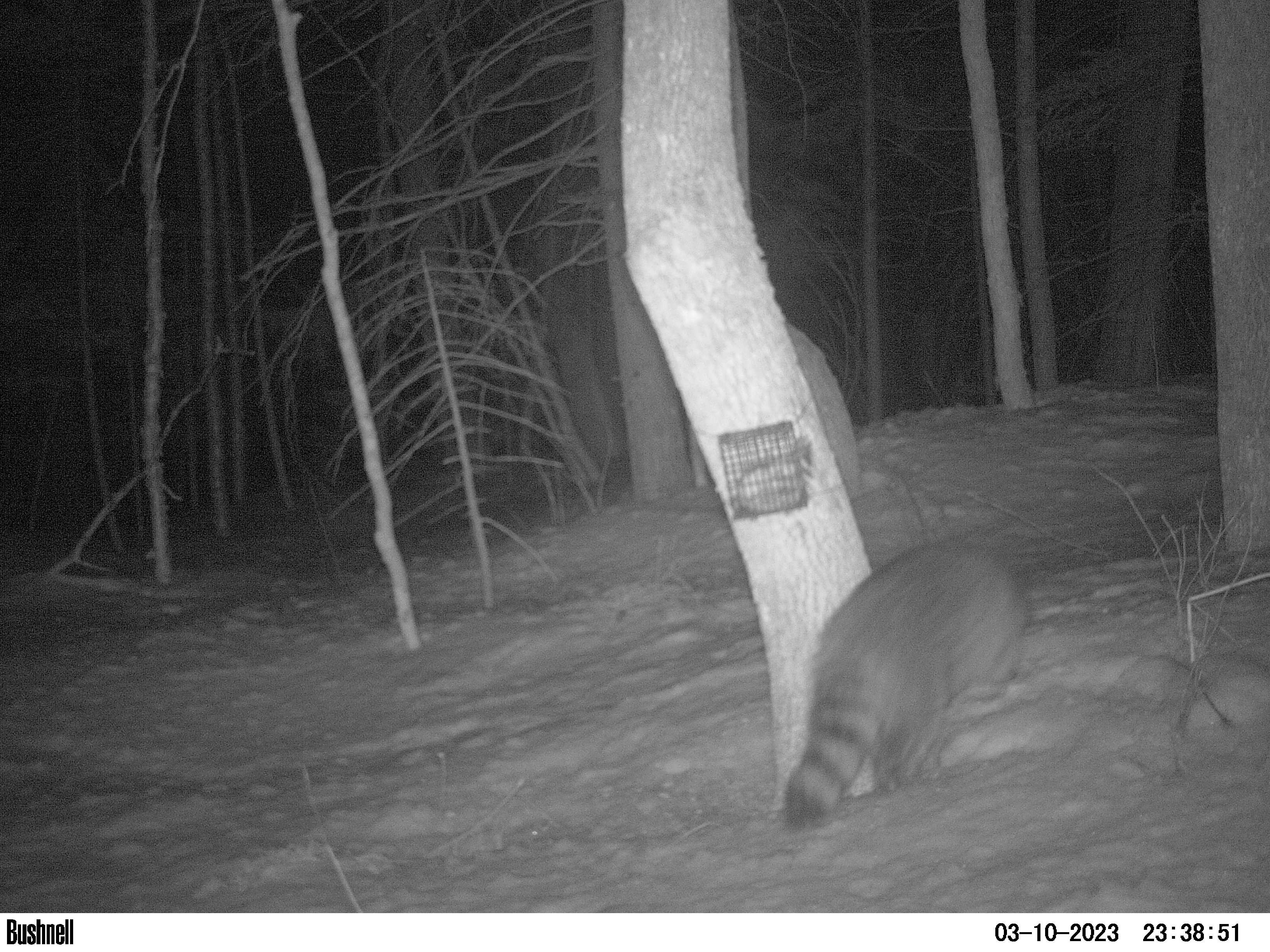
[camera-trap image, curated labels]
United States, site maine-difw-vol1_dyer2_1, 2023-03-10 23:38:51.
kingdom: Animalia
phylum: Chordata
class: Mammalia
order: Carnivora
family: Procyonidae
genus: Procyon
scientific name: Procyon lotor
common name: raccoon